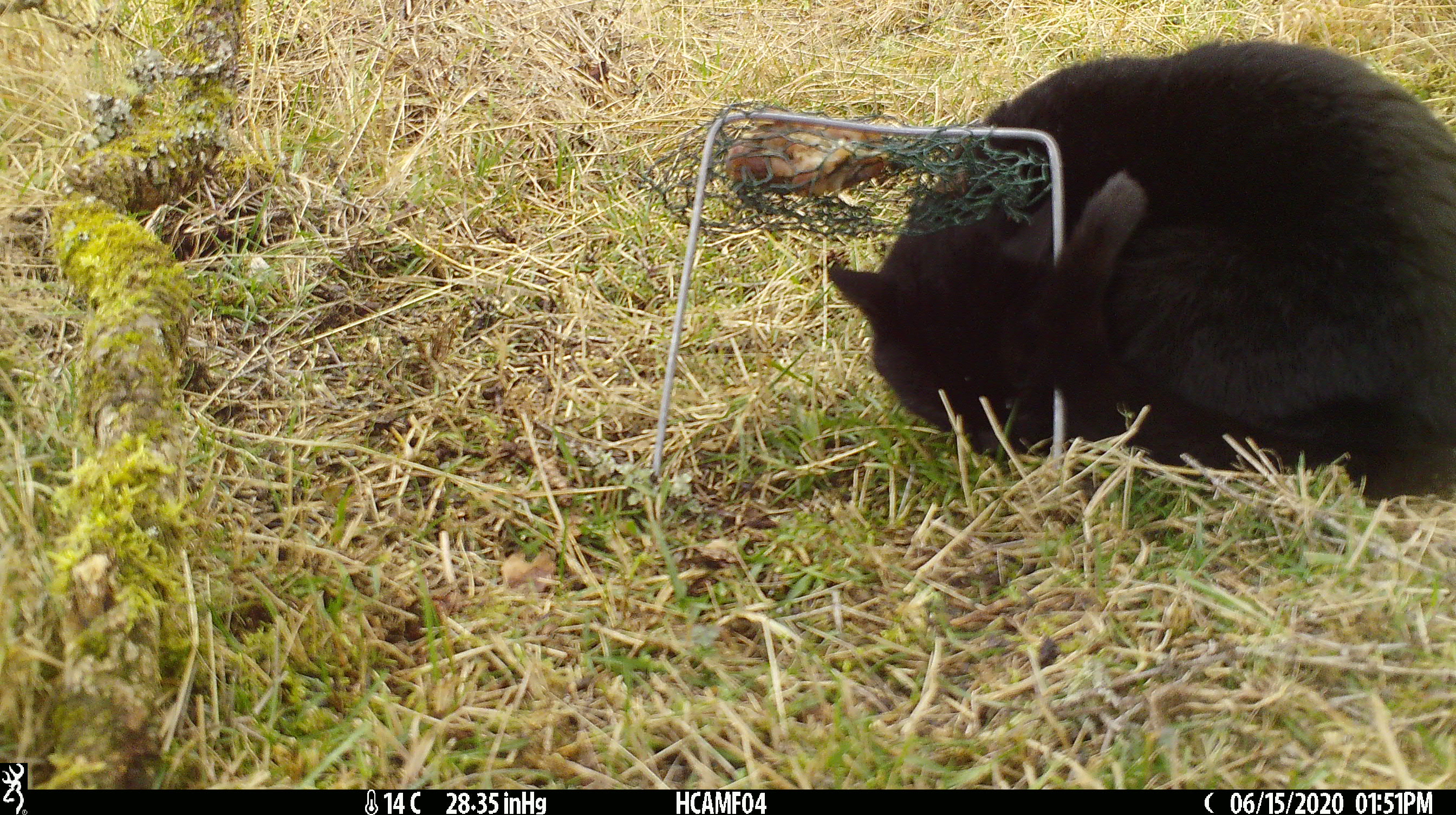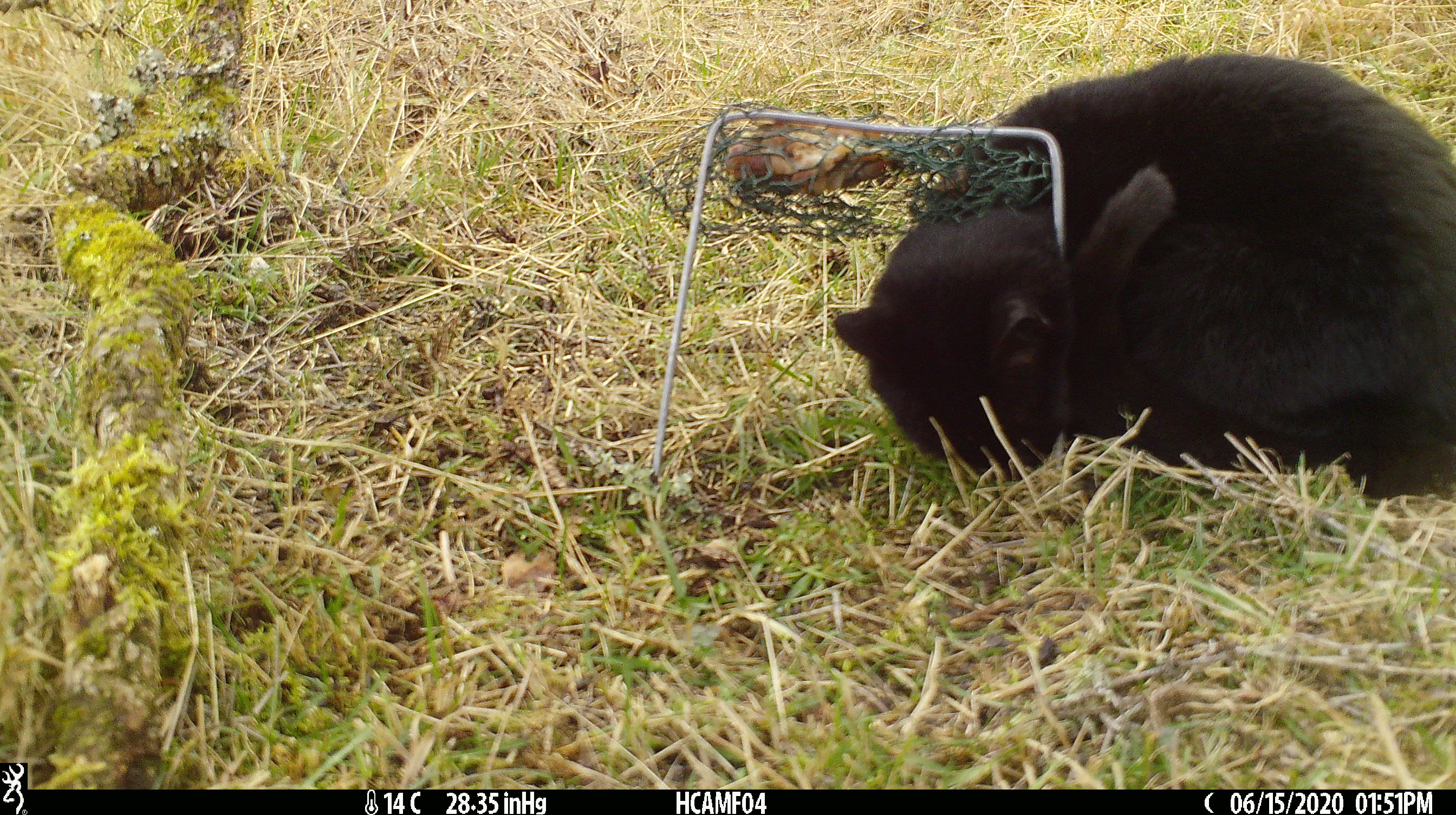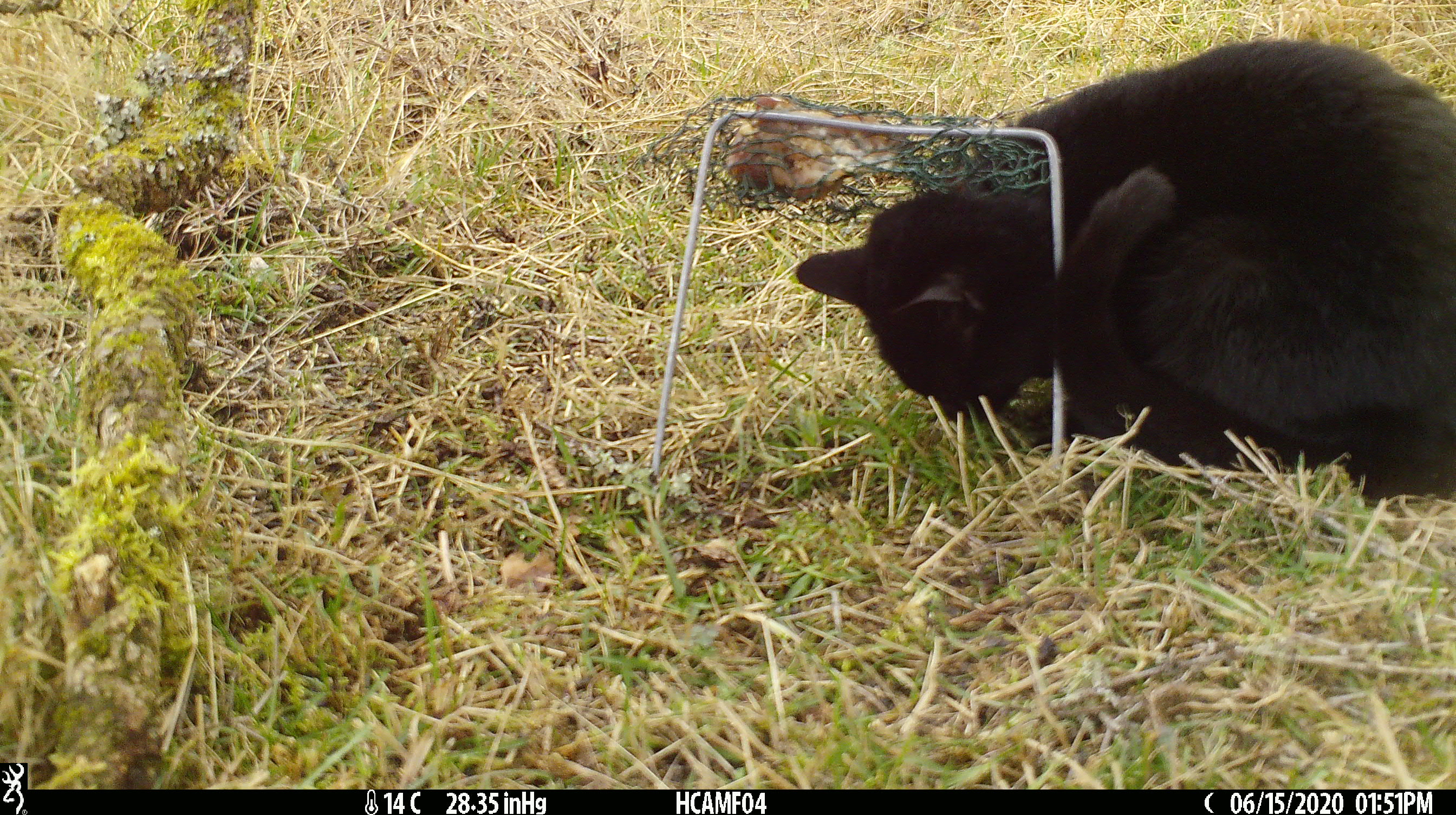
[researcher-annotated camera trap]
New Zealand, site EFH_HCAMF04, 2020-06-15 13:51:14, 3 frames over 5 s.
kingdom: Animalia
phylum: Chordata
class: Mammalia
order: Carnivora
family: Felidae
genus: Felis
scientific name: Felis catus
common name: domestic cat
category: cat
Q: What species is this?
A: Cat (domestic cat) (Felis catus).